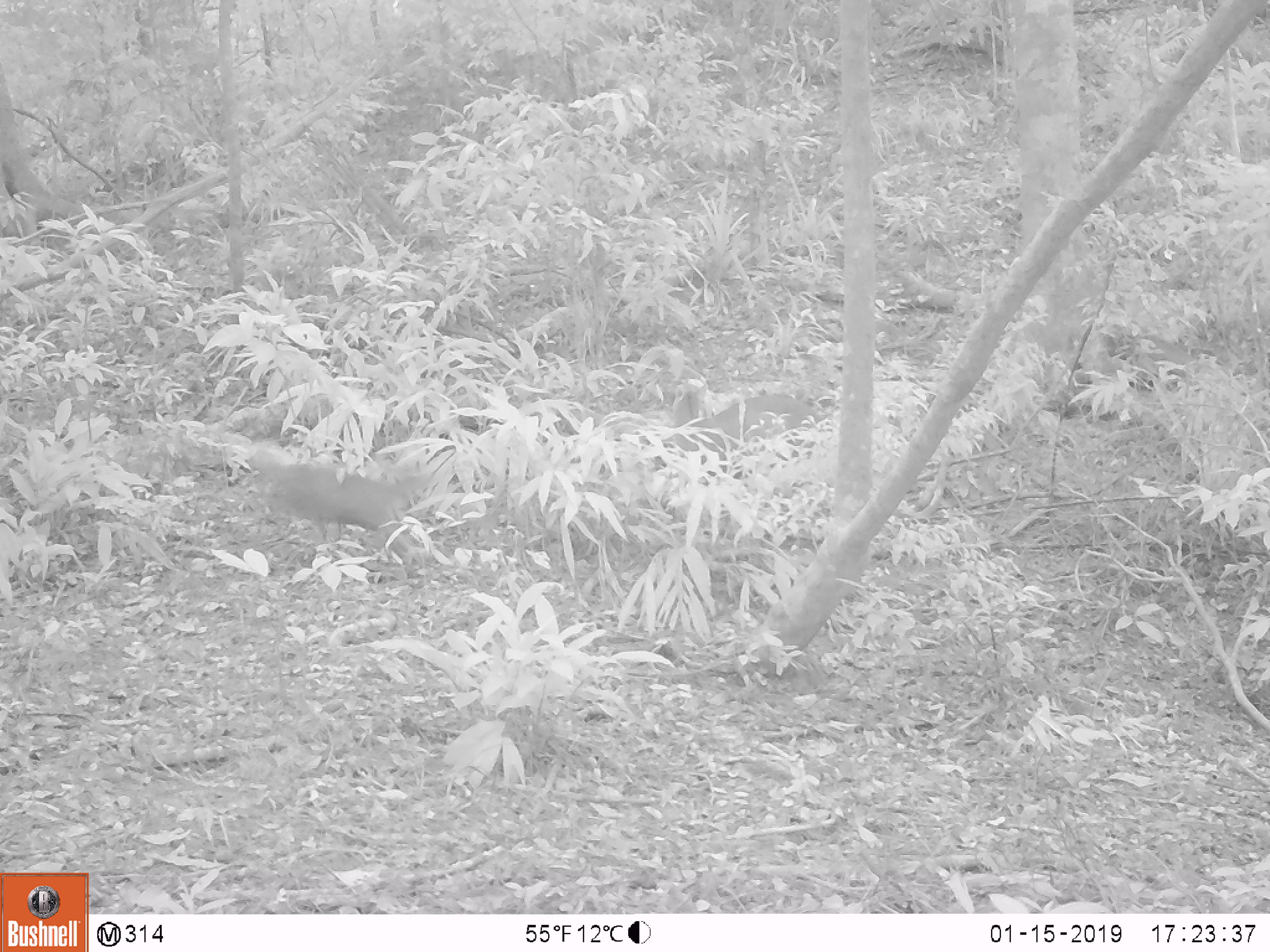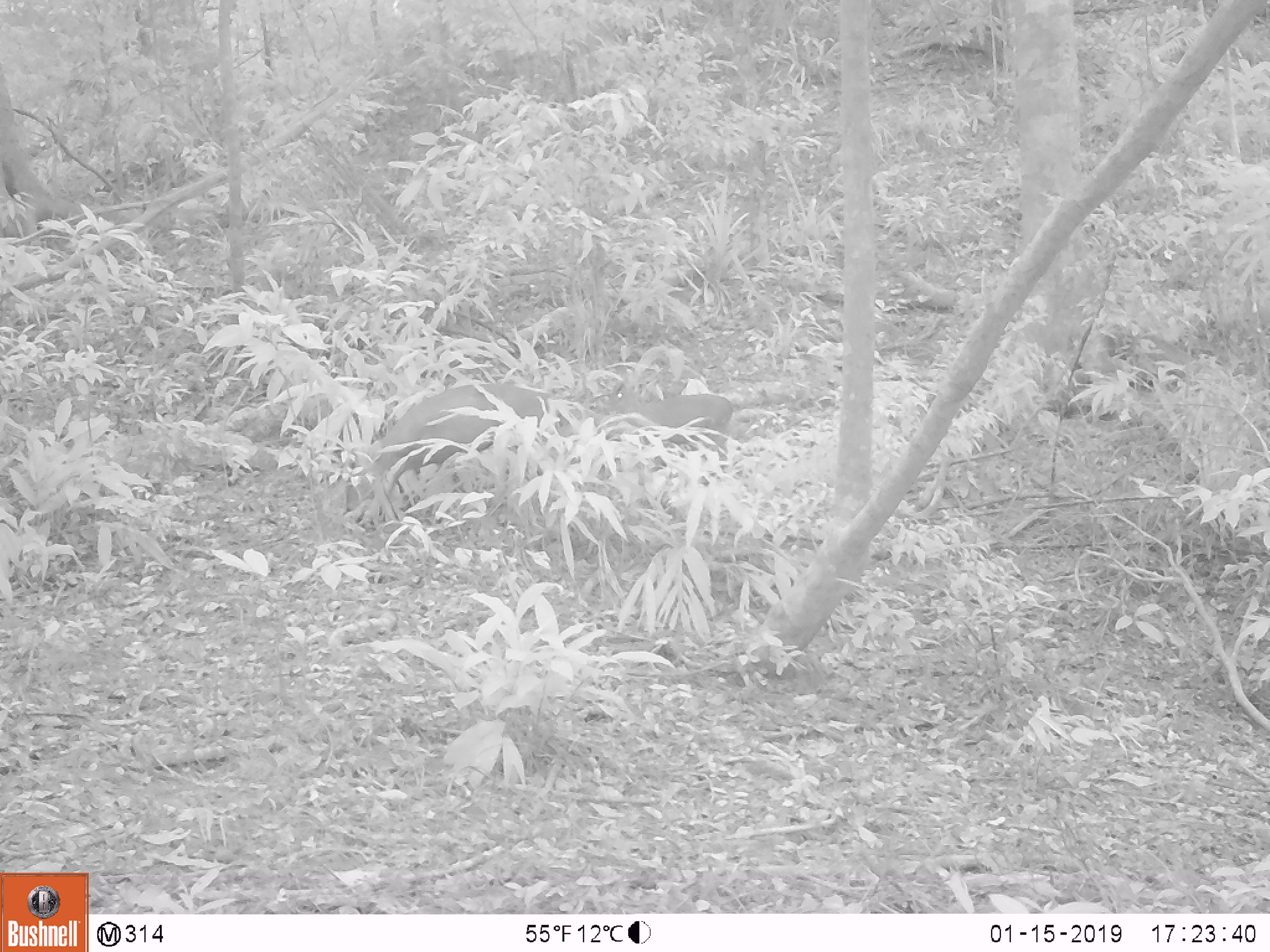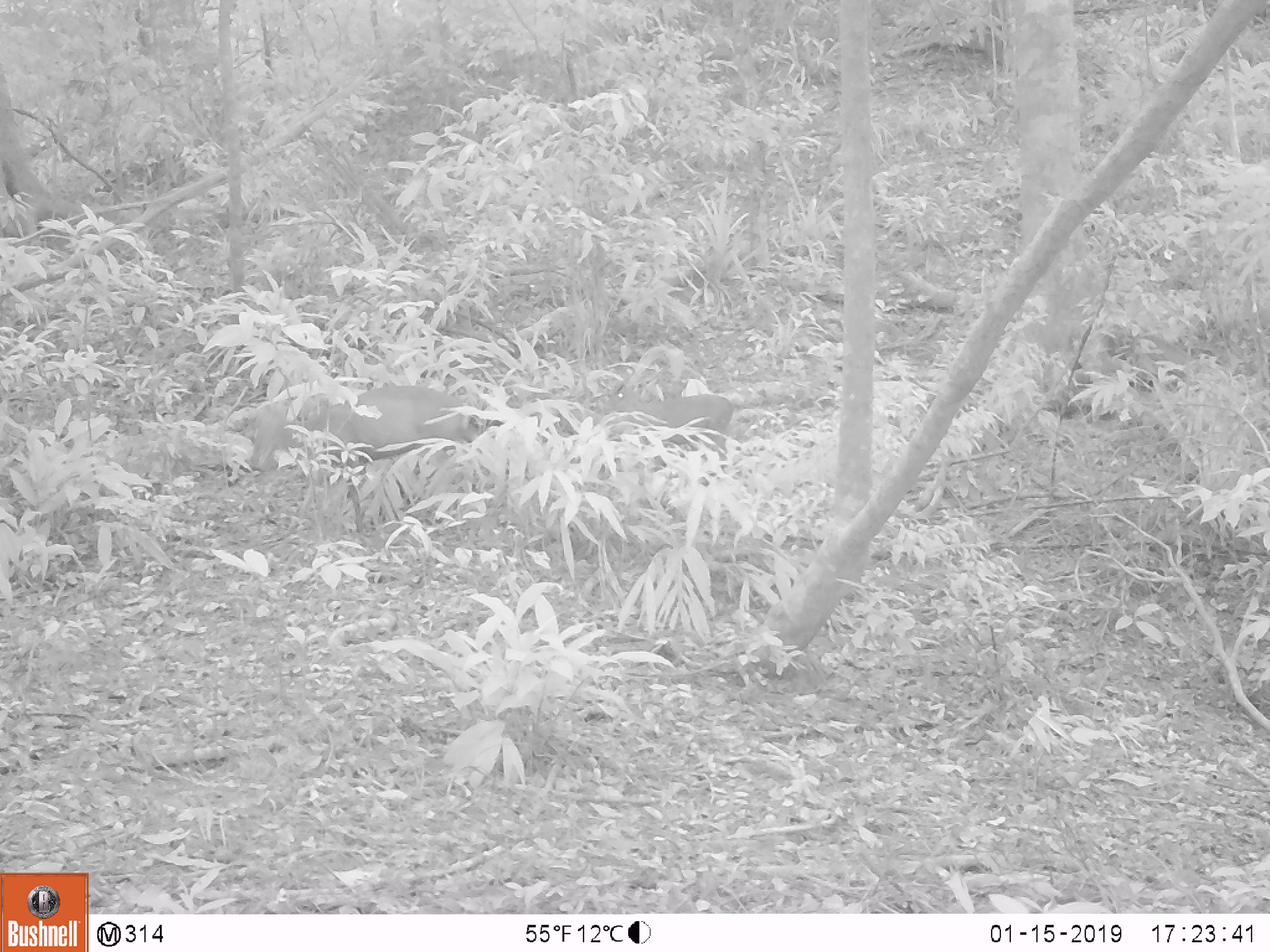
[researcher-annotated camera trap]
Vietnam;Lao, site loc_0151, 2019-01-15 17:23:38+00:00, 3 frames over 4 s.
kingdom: Animalia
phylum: Chordata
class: Mammalia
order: Artiodactyla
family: Cervidae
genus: Muntiacus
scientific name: Muntiacus rooseveltorum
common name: roosevelt's muntjac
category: roosevelts muntjac group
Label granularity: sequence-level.